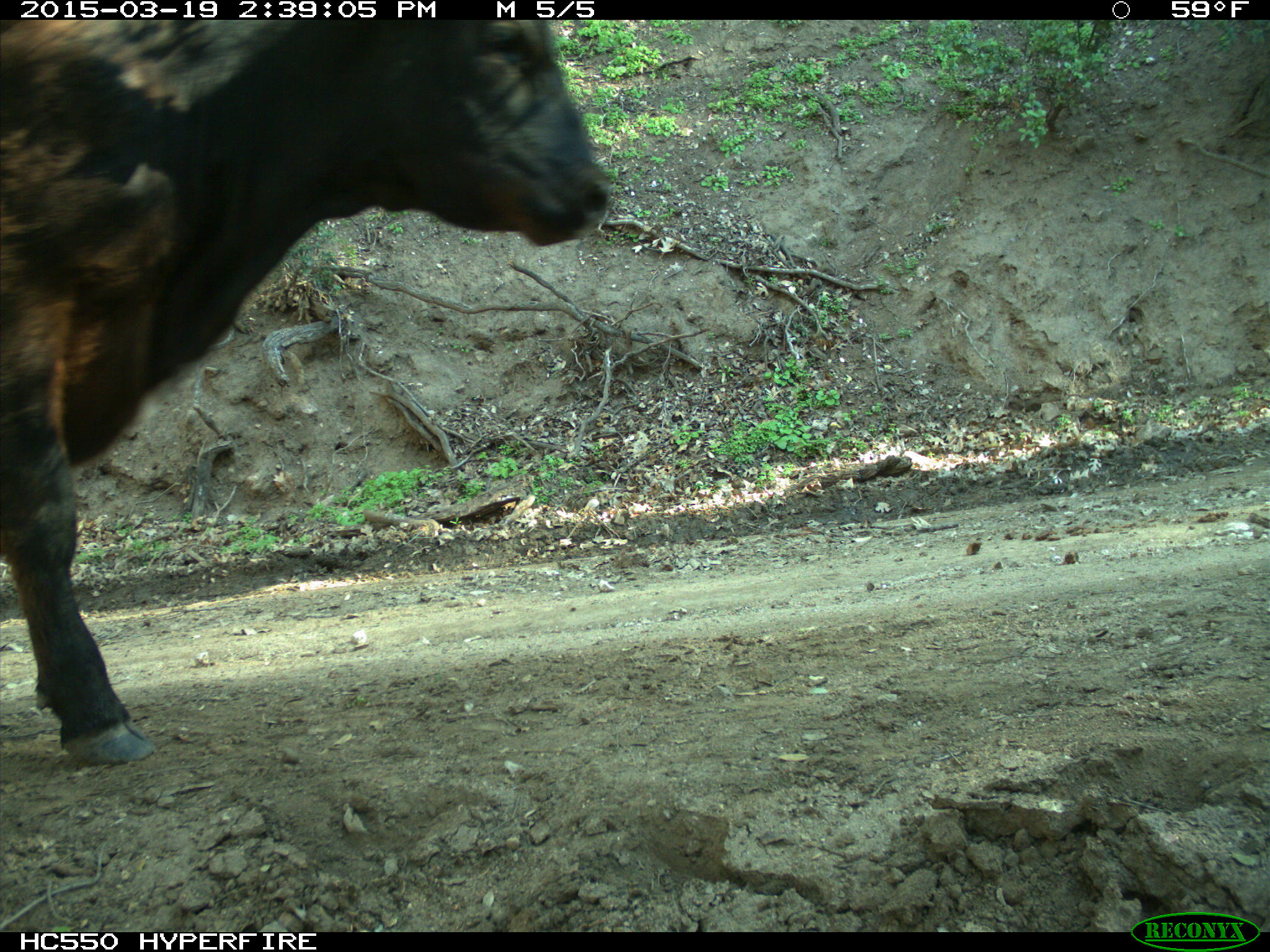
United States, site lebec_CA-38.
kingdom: Animalia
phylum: Chordata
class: Mammalia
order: Artiodactyla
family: Bovidae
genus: Bos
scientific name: Bos taurus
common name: domestic cow